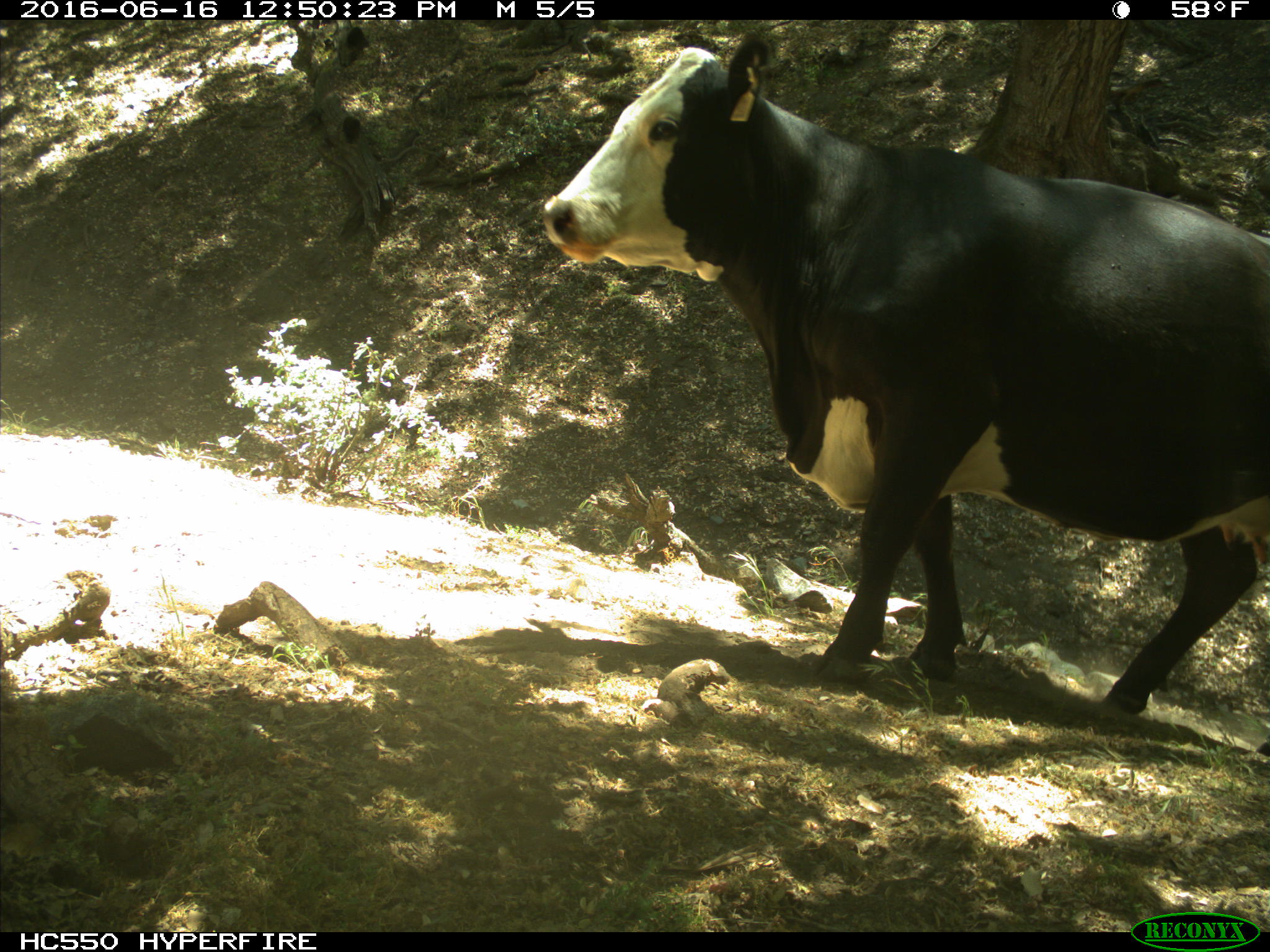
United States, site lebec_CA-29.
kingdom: Animalia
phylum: Chordata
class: Mammalia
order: Artiodactyla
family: Bovidae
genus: Bos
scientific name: Bos taurus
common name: domestic cow